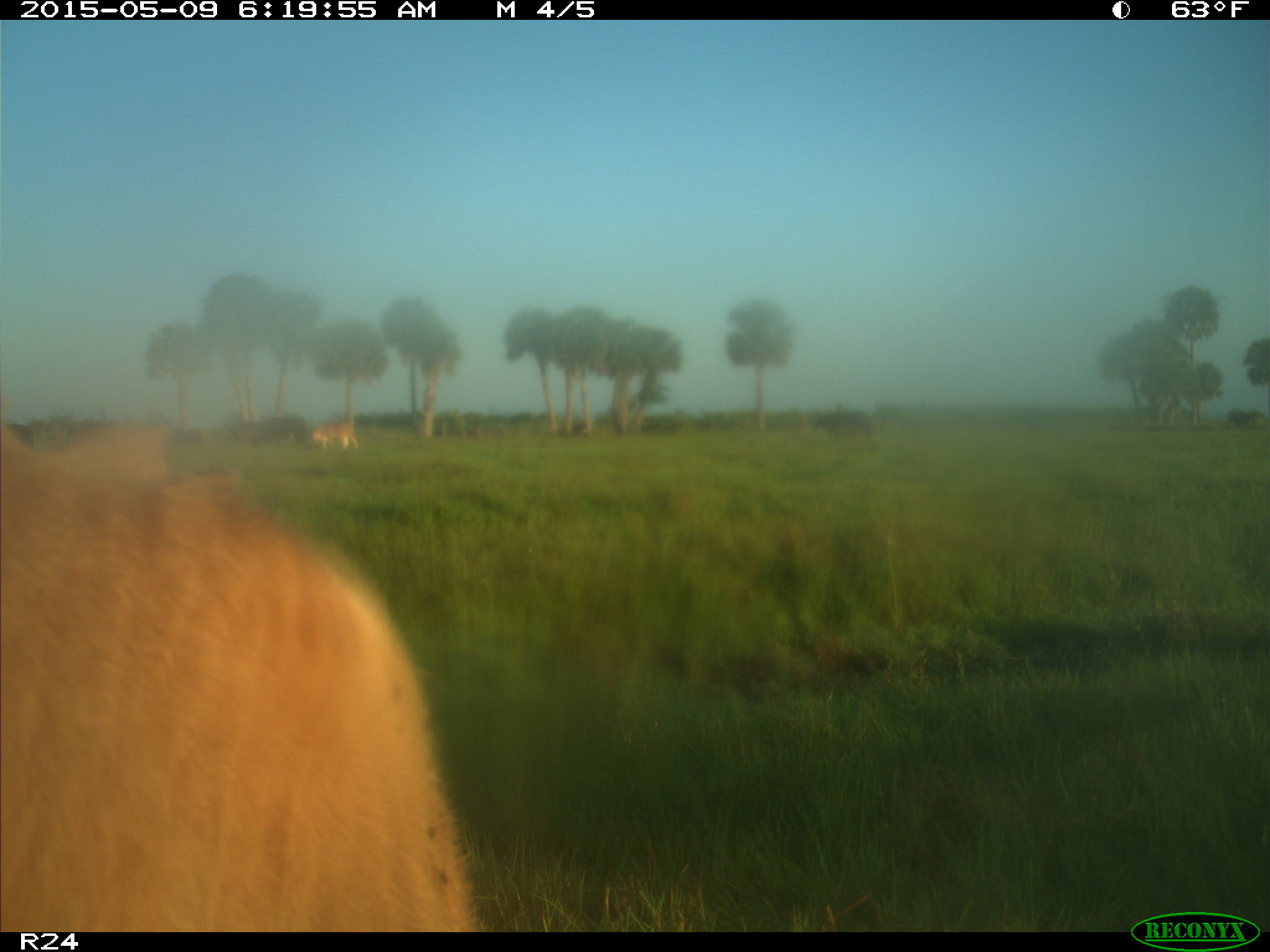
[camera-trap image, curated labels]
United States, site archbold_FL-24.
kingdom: Animalia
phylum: Chordata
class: Mammalia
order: Artiodactyla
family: Bovidae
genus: Bos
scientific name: Bos taurus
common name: domestic cow